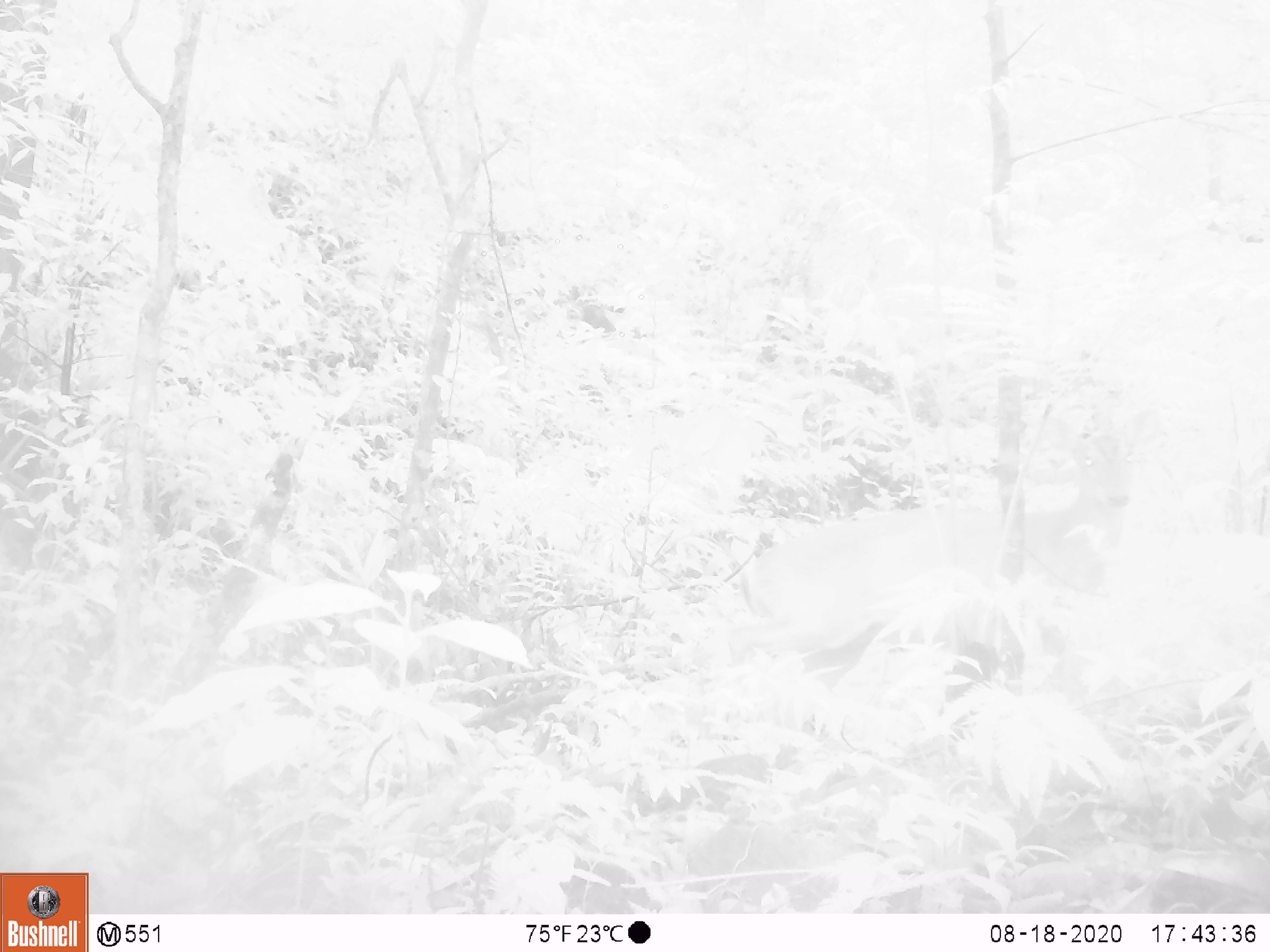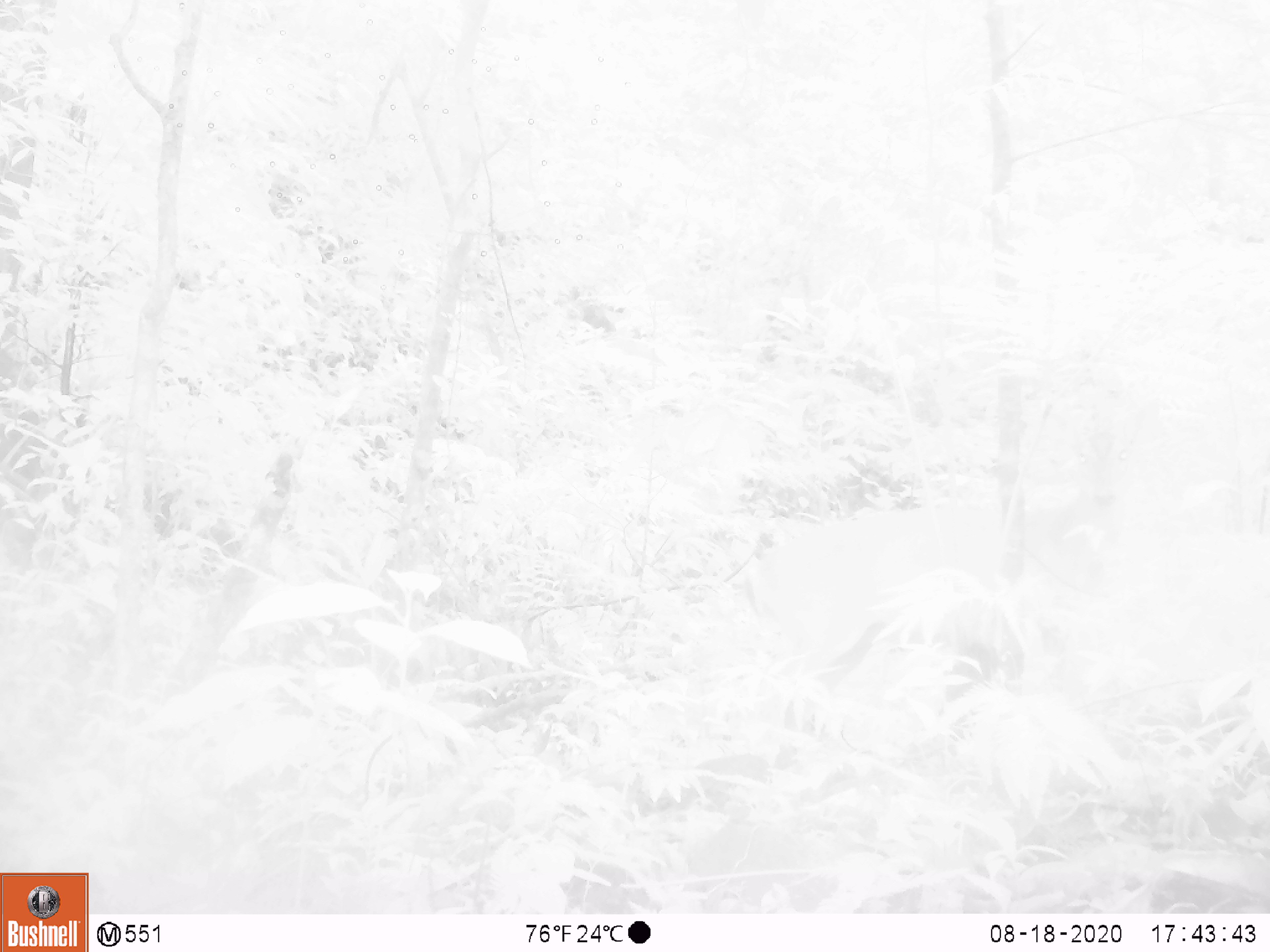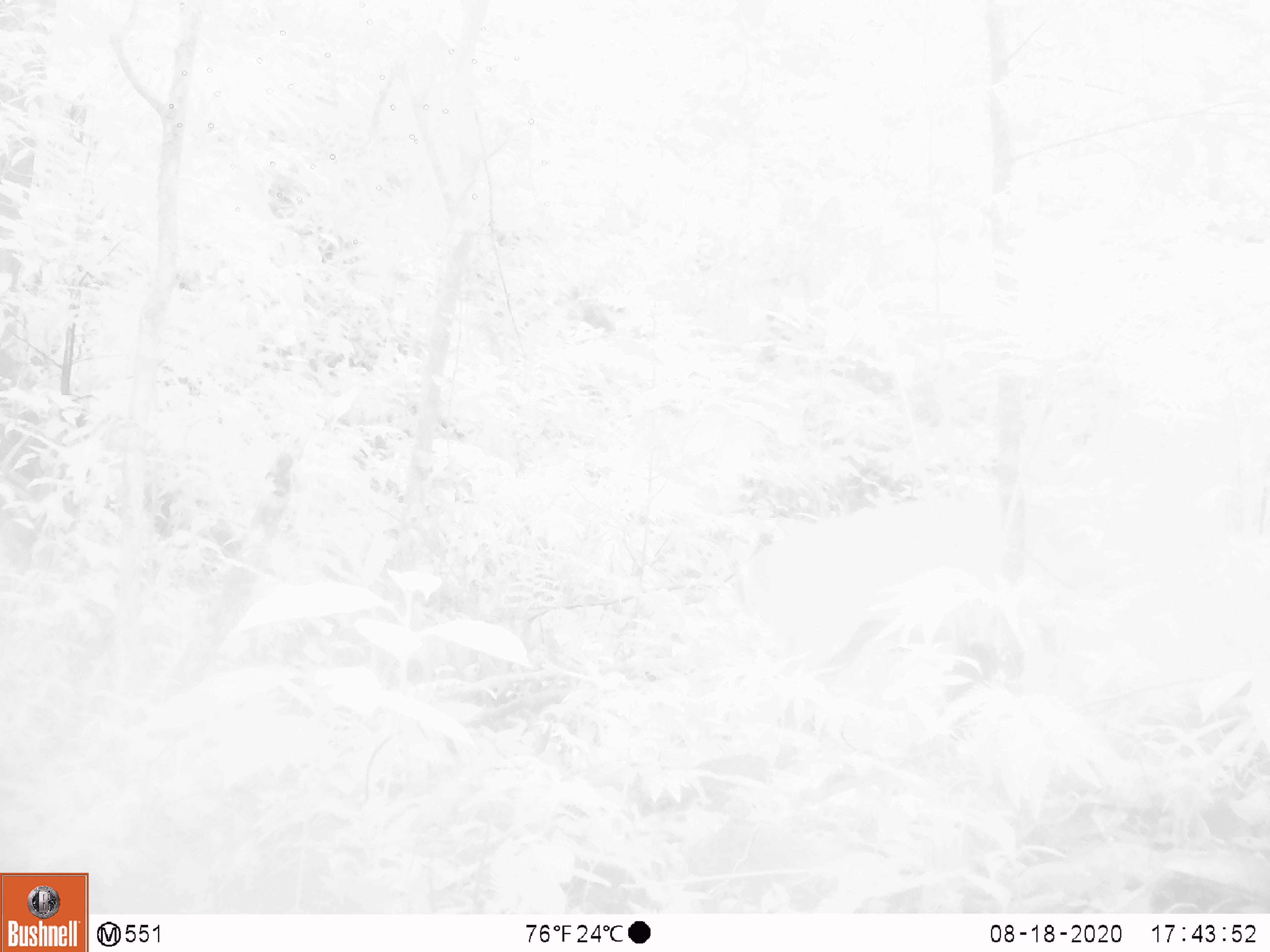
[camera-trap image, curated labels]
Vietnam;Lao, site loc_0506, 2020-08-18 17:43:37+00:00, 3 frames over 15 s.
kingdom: Animalia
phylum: Chordata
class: Mammalia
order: Artiodactyla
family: Cervidae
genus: Muntiacus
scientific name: Muntiacus vuquangensis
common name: large-antlered muntjac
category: large antlered muntjac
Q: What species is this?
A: Large antlered muntjac (large-antlered muntjac) (Muntiacus vuquangensis).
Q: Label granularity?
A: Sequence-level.